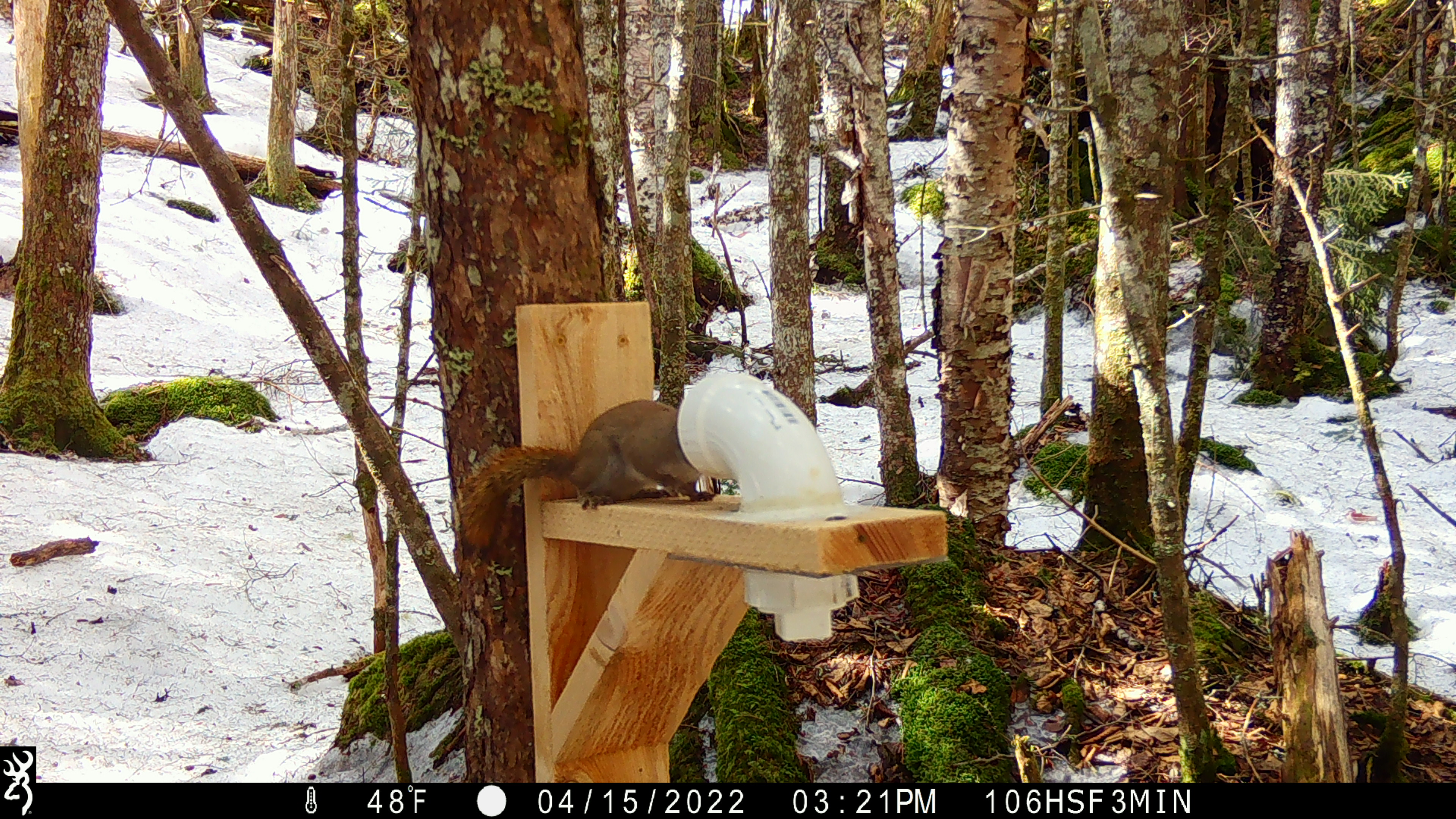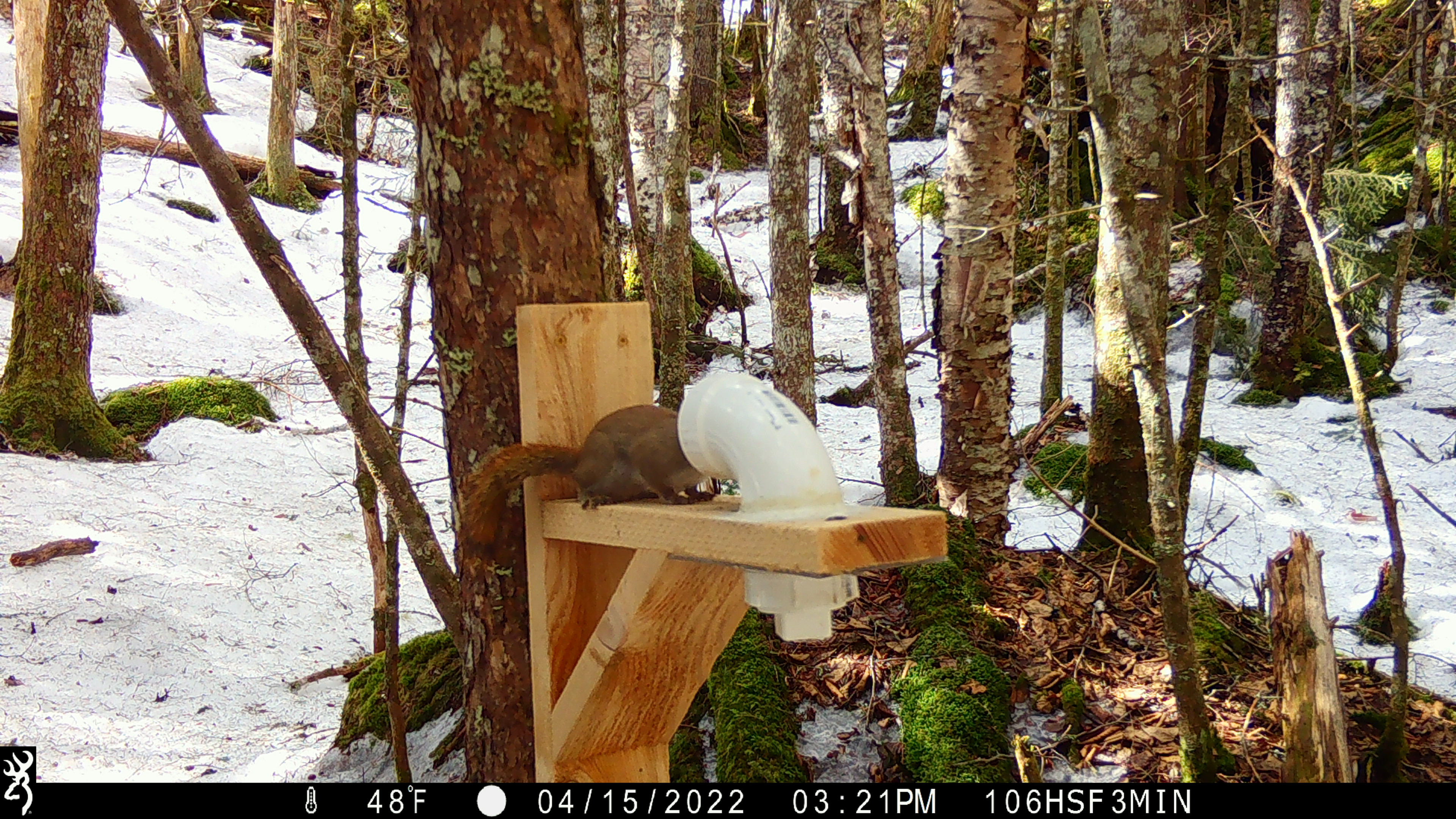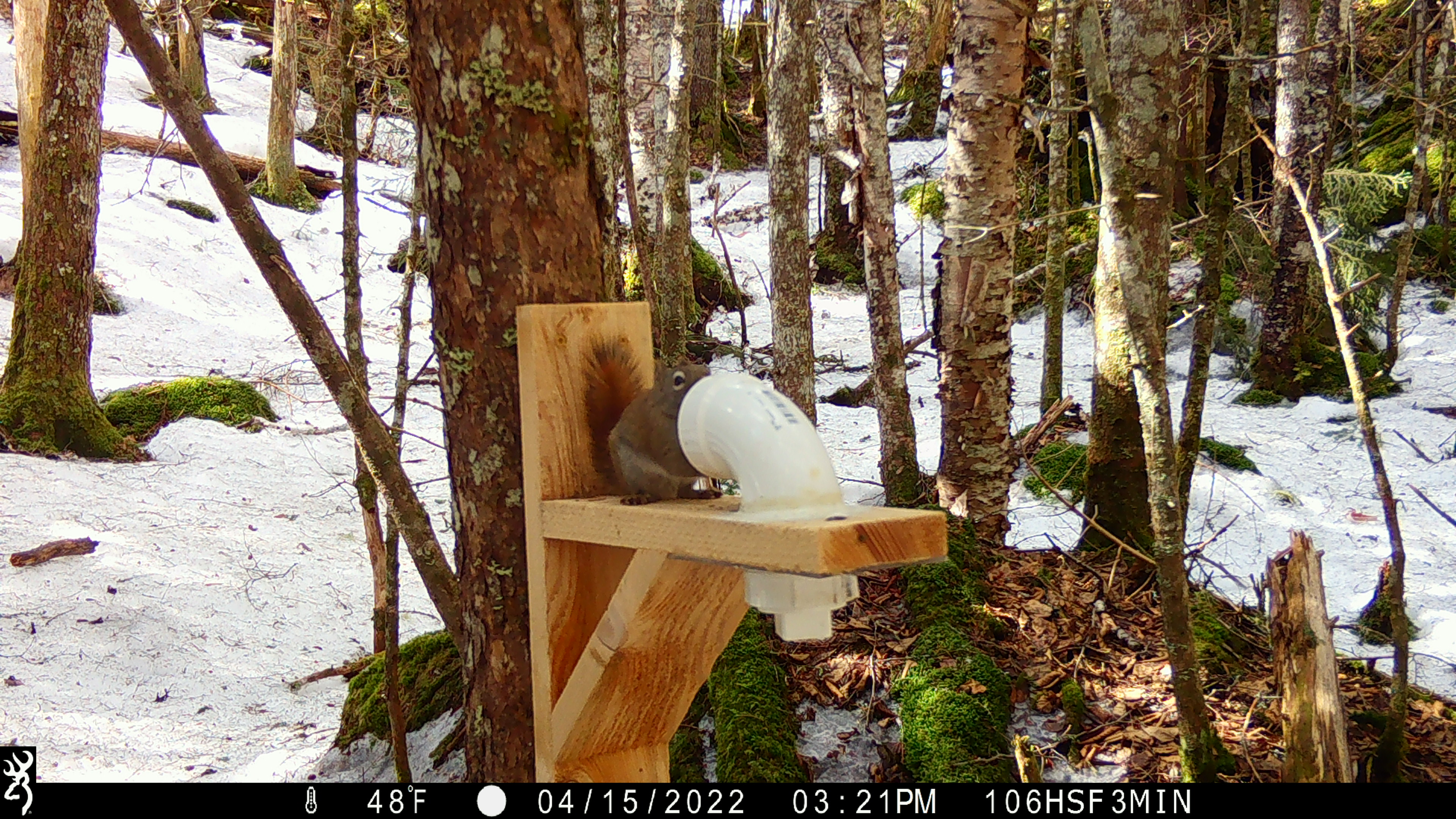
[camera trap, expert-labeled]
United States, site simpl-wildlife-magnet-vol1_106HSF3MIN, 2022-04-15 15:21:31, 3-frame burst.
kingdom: Animalia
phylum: Chordata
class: Mammalia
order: Rodentia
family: Sciuridae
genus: Tamiasciurus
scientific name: Tamiasciurus hudsonicus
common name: red squirrel